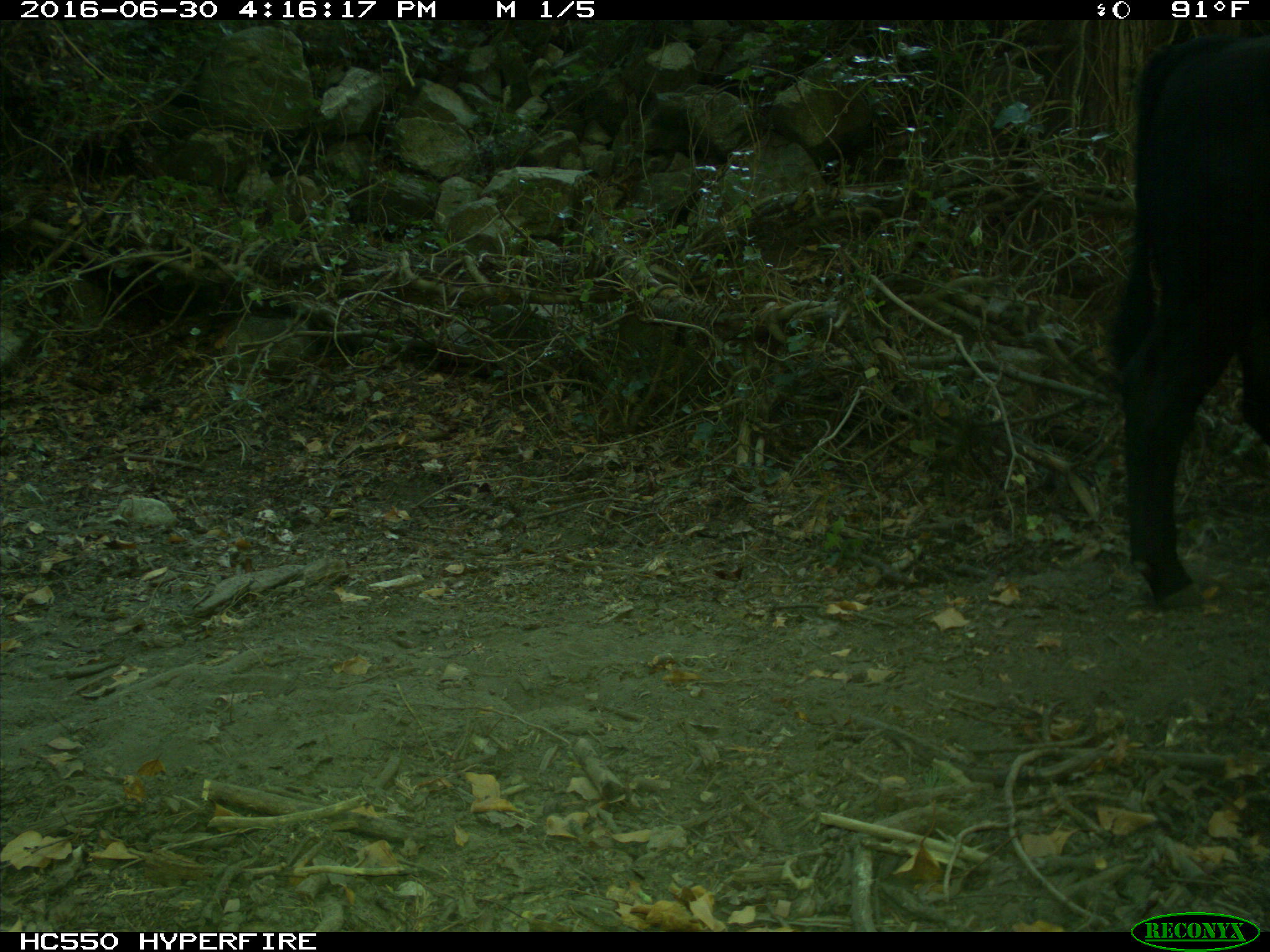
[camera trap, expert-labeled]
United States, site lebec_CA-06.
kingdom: Animalia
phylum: Chordata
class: Mammalia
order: Artiodactyla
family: Bovidae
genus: Bos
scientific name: Bos taurus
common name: domestic cow